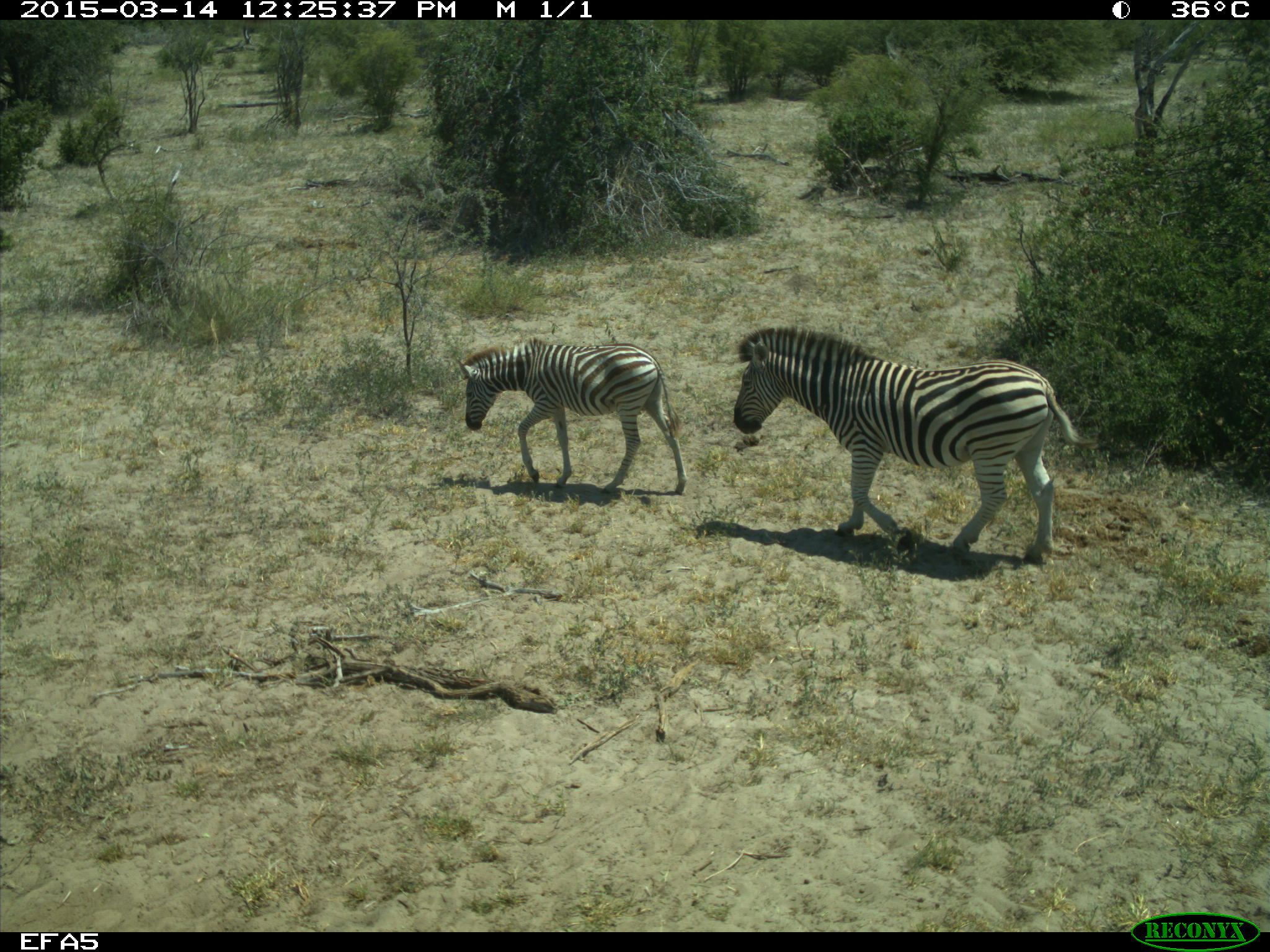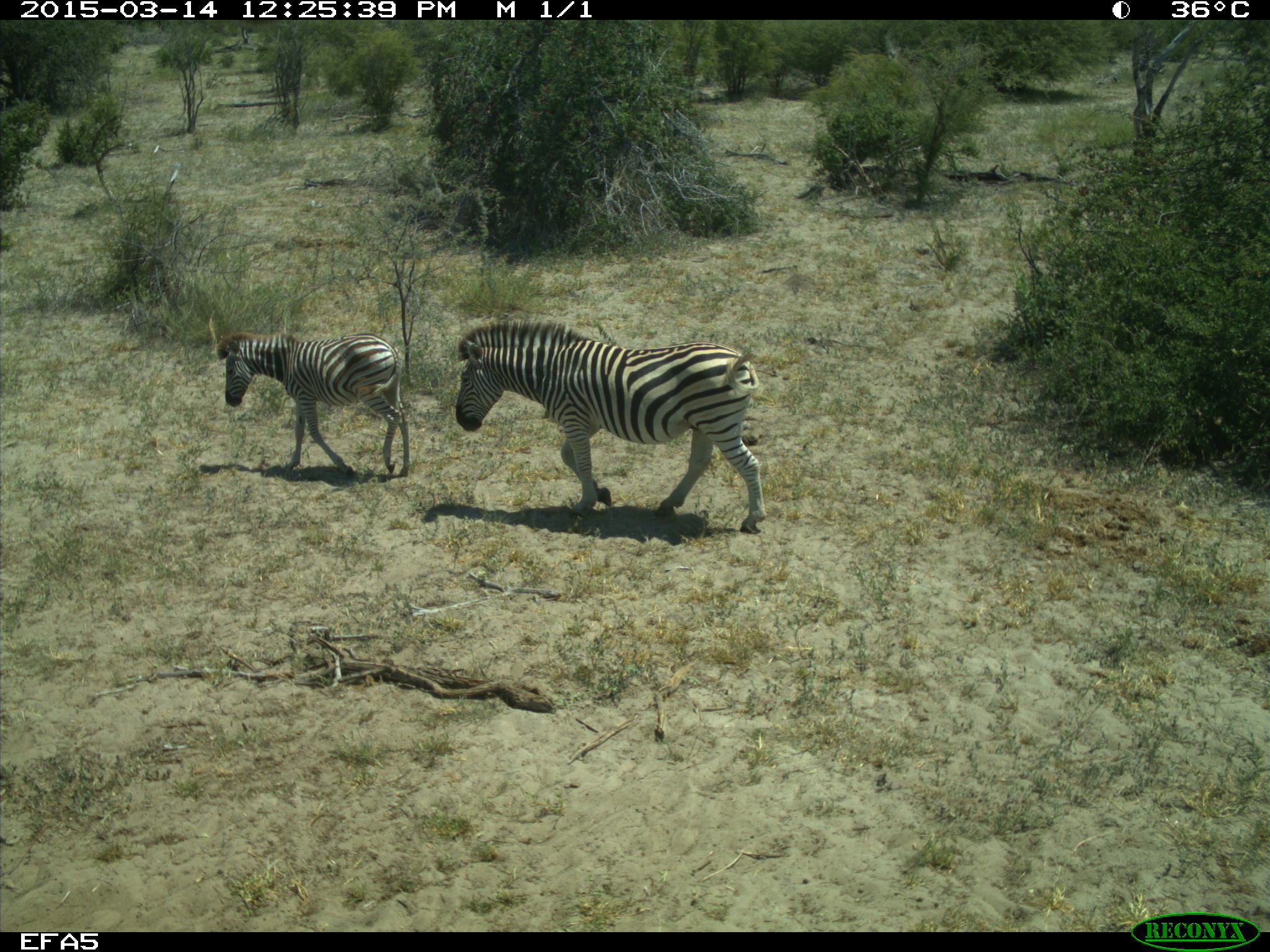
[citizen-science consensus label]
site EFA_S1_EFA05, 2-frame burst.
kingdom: Animalia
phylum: Chordata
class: Mammalia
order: Perissodactyla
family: Equidae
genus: Equus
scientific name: Equus quagga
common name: plains zebra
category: zebraplains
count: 2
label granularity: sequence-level